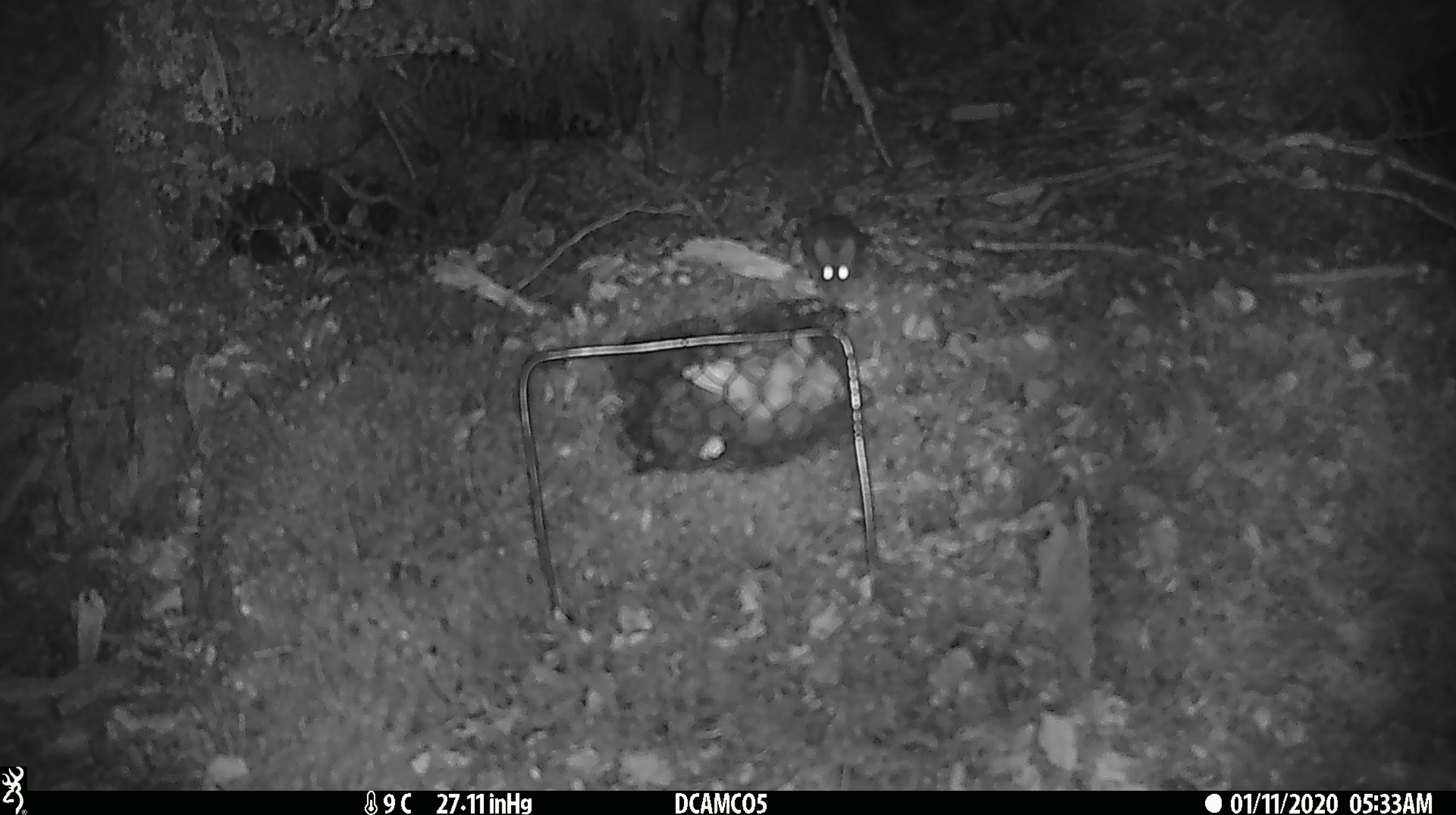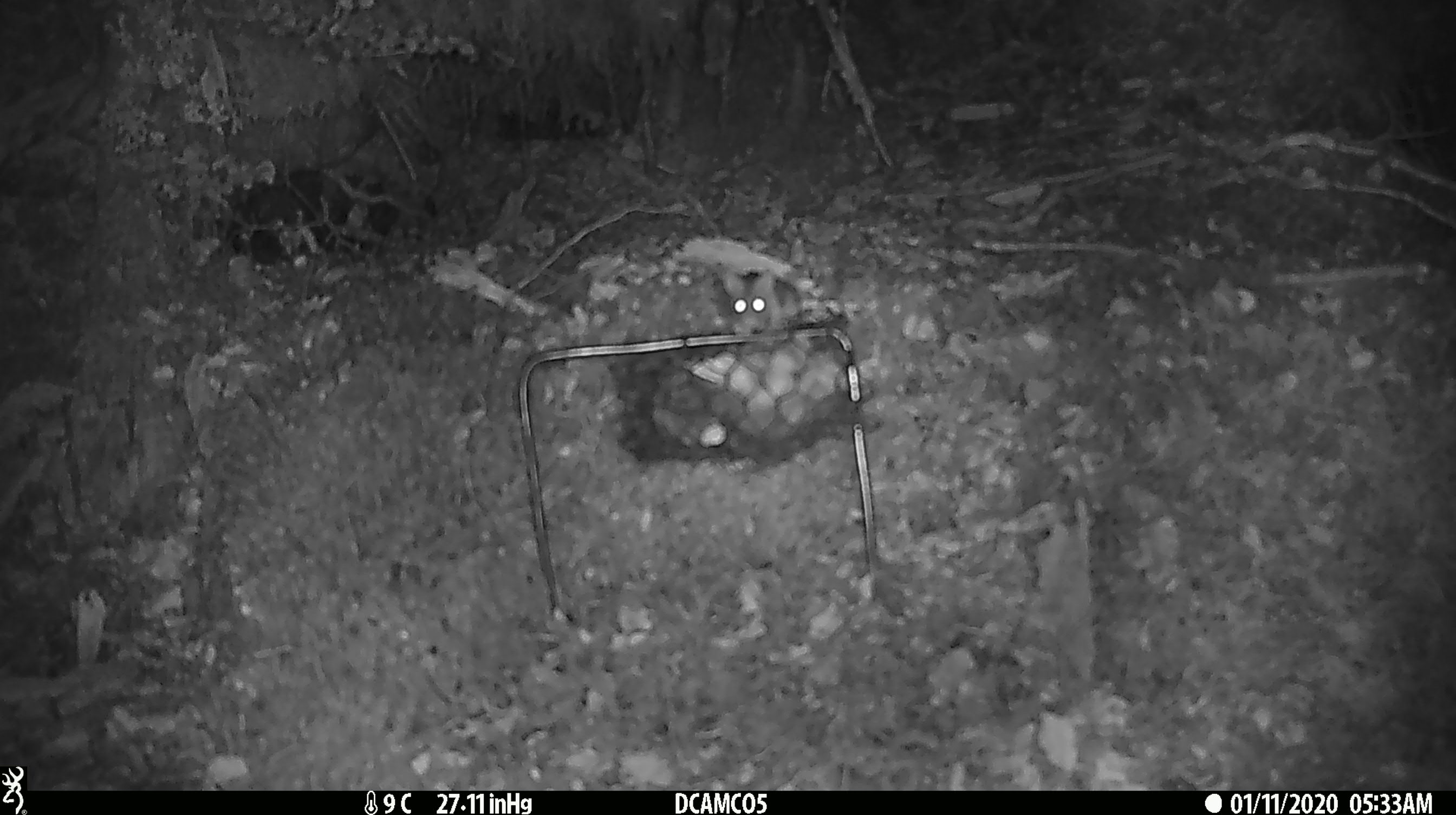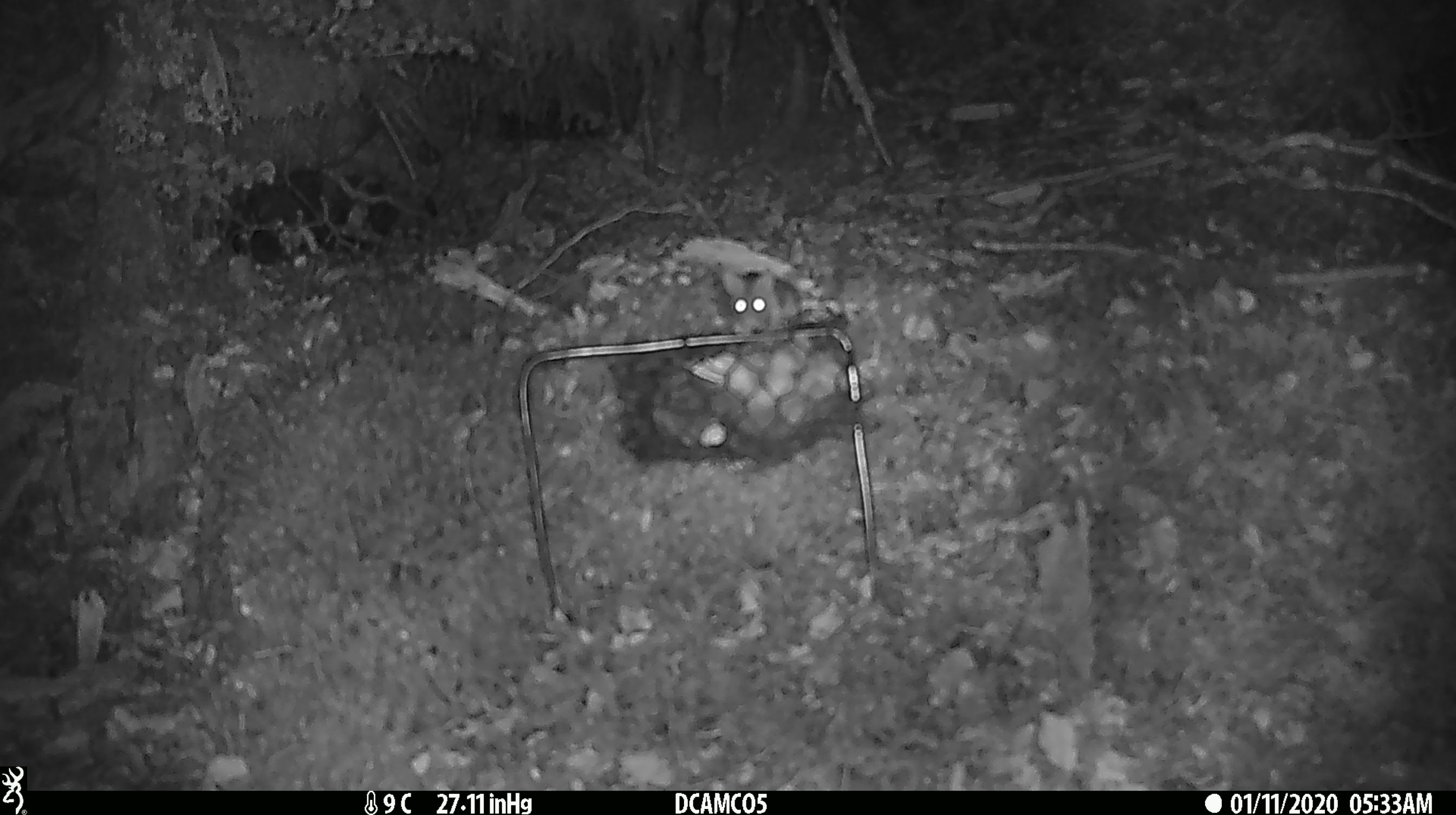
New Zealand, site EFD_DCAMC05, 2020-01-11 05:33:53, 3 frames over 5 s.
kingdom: Animalia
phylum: Chordata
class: Mammalia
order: Rodentia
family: Muridae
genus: Mus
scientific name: Mus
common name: mouse